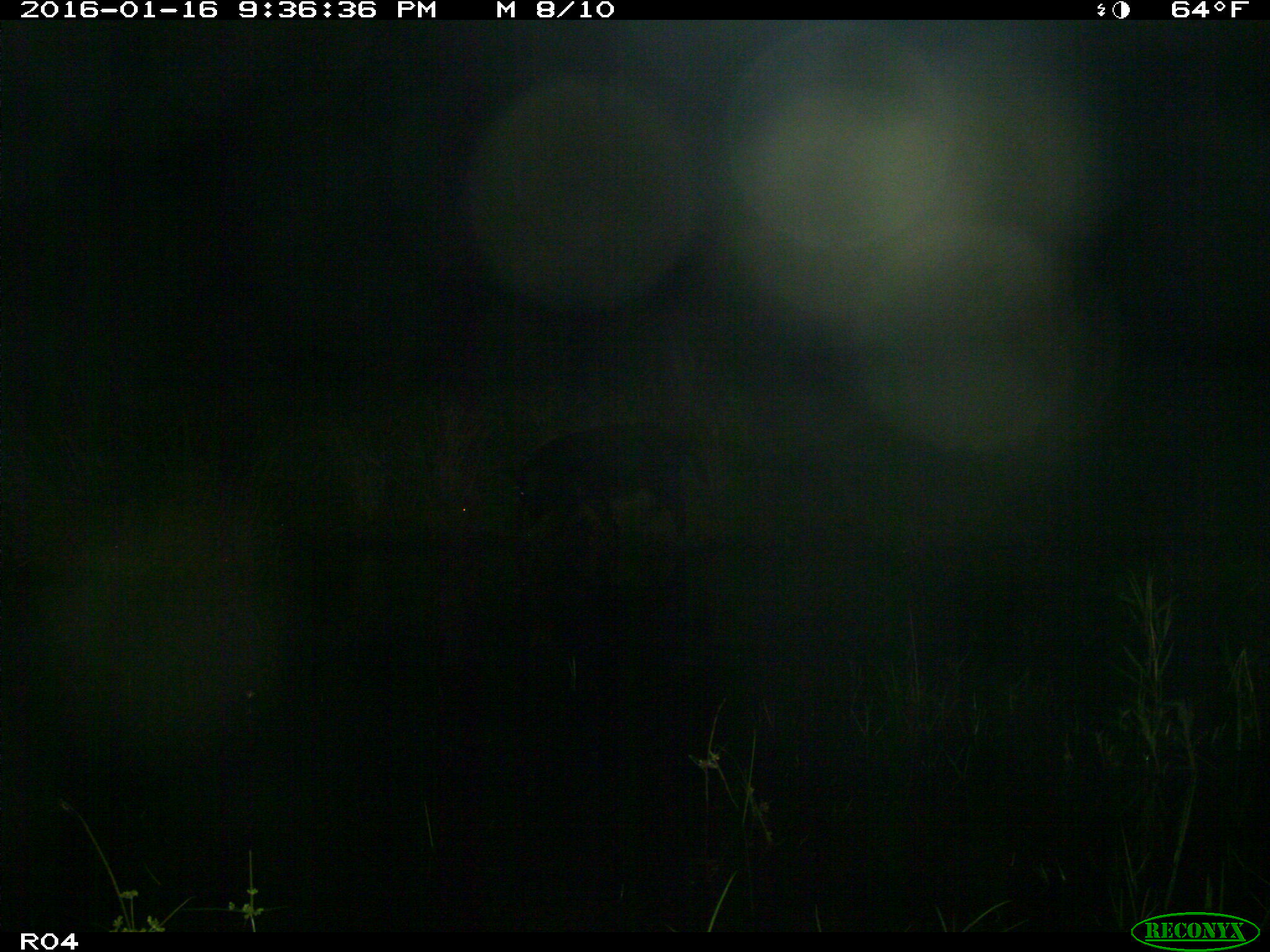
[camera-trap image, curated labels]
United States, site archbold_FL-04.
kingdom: Animalia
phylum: Chordata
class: Mammalia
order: Artiodactyla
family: Suidae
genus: Sus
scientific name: Sus scrofa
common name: wild boar